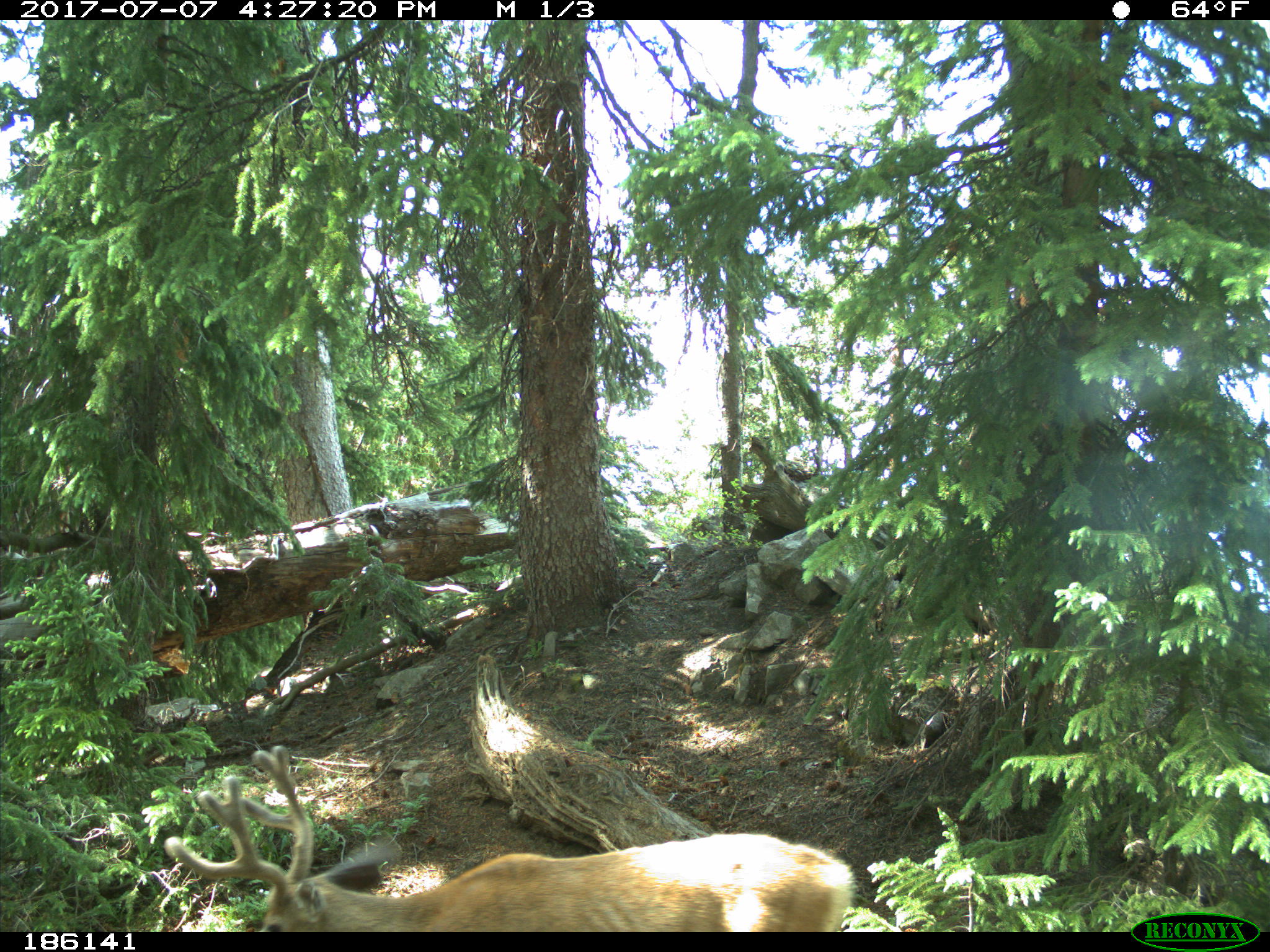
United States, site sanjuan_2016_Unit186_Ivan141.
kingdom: Animalia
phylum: Chordata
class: Mammalia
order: Artiodactyla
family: Cervidae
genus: Odocoileus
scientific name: Odocoileus hemionus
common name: mule deer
Odocoileus hemionus (mule deer).